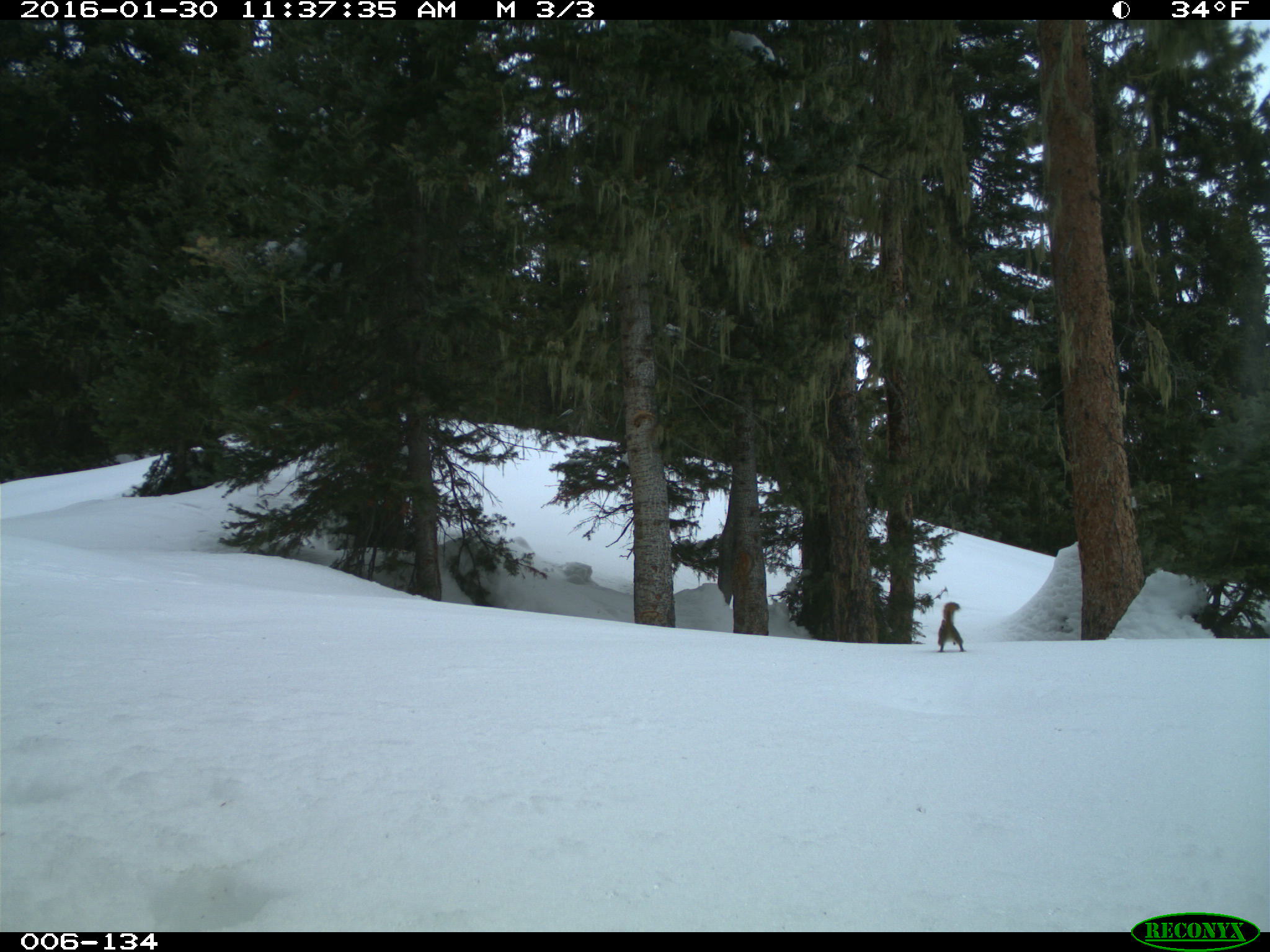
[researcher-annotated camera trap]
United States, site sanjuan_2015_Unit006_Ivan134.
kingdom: Animalia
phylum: Chordata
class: Mammalia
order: Rodentia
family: Sciuridae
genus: Tamias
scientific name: Tamias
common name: chipmunk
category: unidentified chipmunk